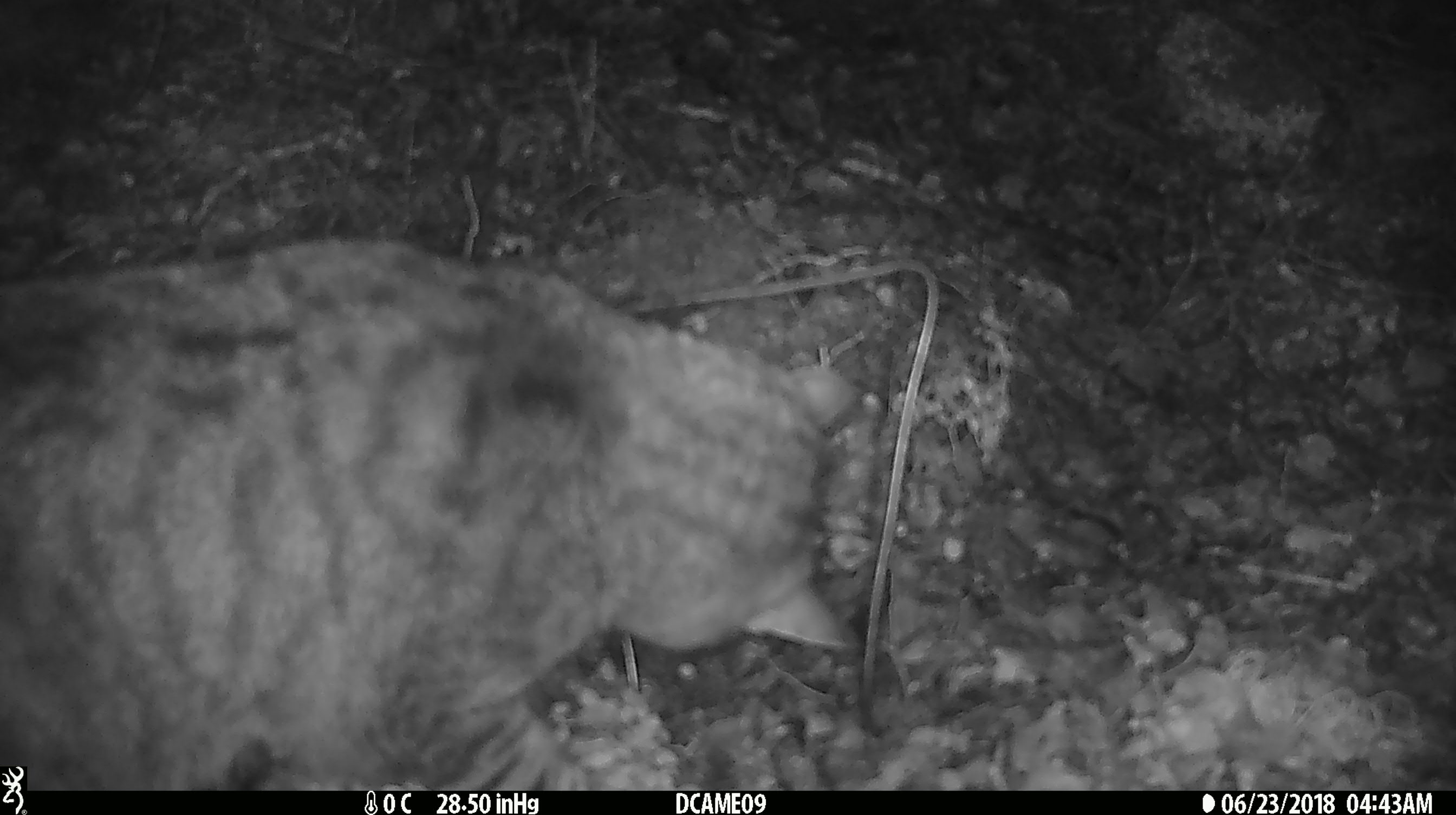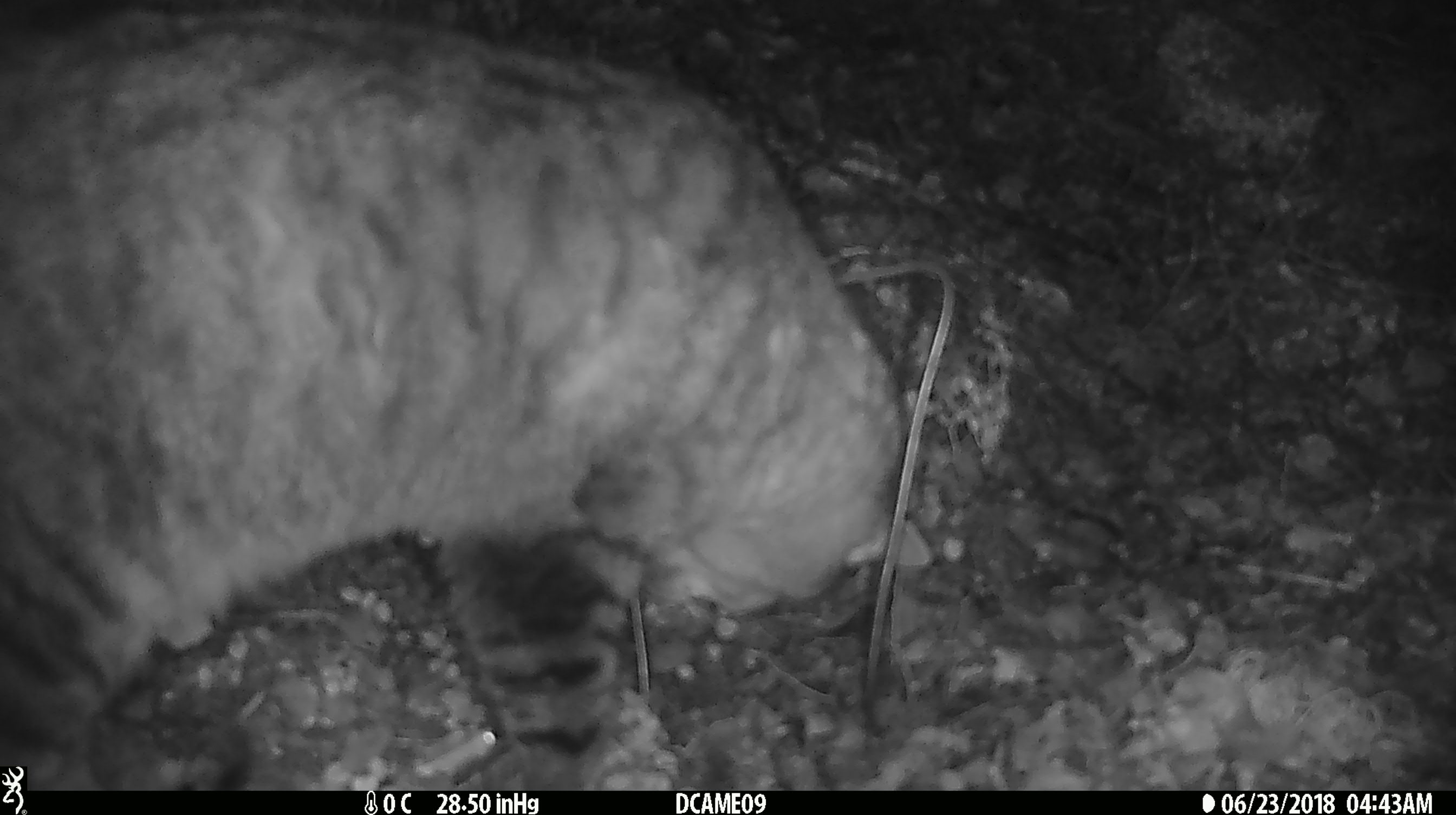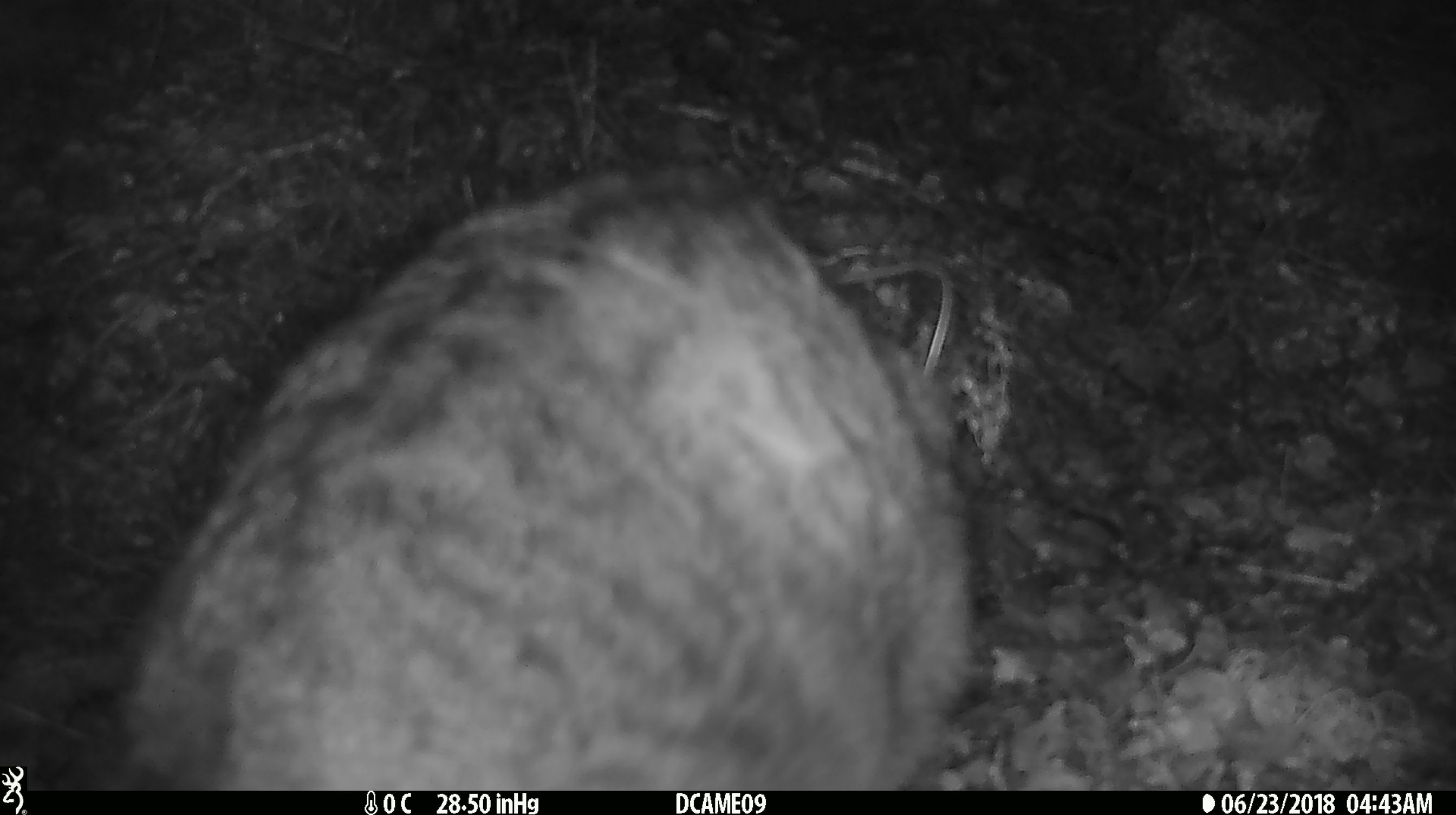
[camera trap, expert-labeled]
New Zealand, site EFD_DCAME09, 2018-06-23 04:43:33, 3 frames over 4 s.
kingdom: Animalia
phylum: Chordata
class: Mammalia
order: Carnivora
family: Felidae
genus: Felis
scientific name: Felis catus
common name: domestic cat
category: cat